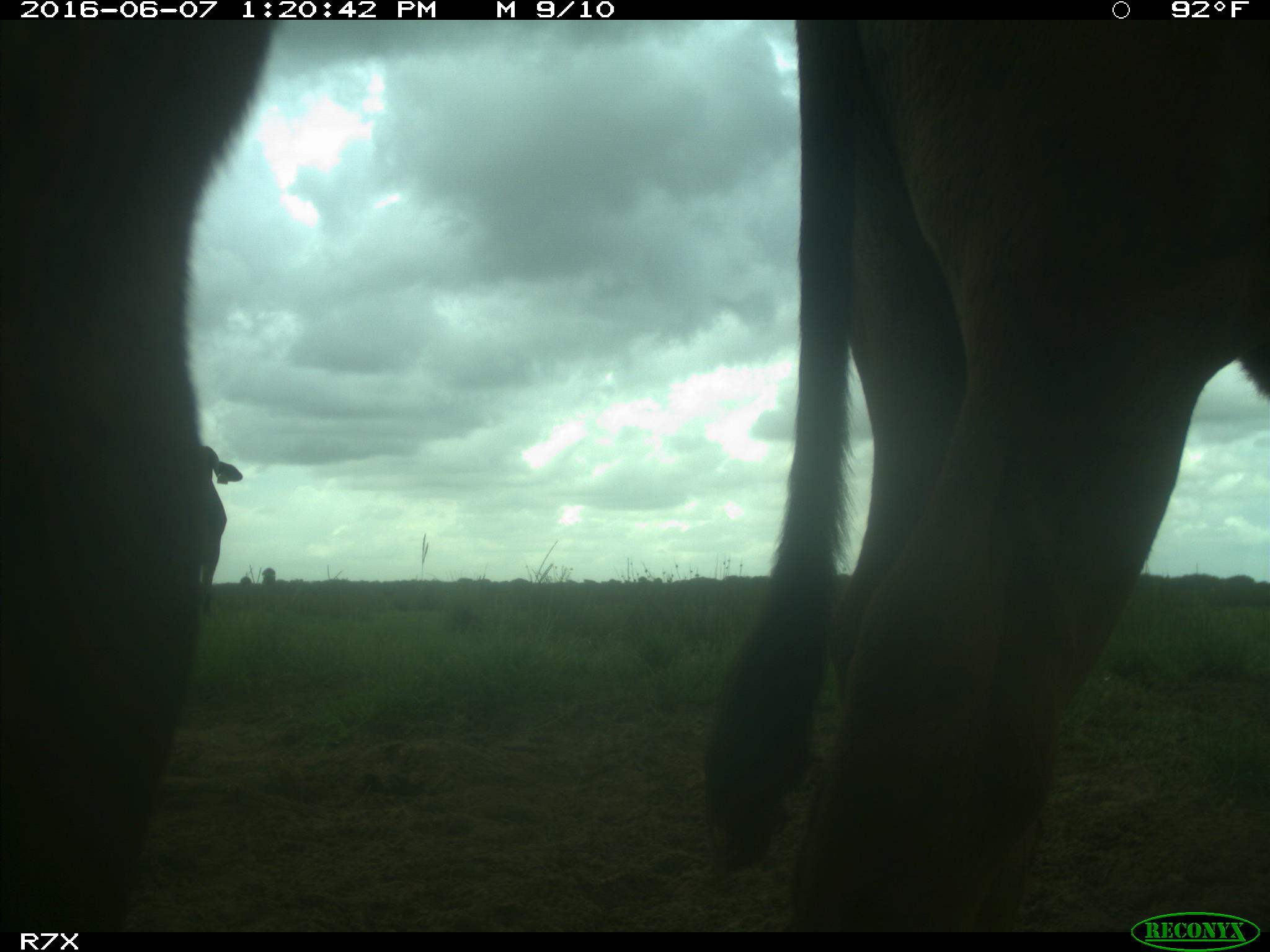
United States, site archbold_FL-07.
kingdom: Animalia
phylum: Chordata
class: Mammalia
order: Artiodactyla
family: Bovidae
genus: Bos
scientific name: Bos taurus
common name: domestic cow